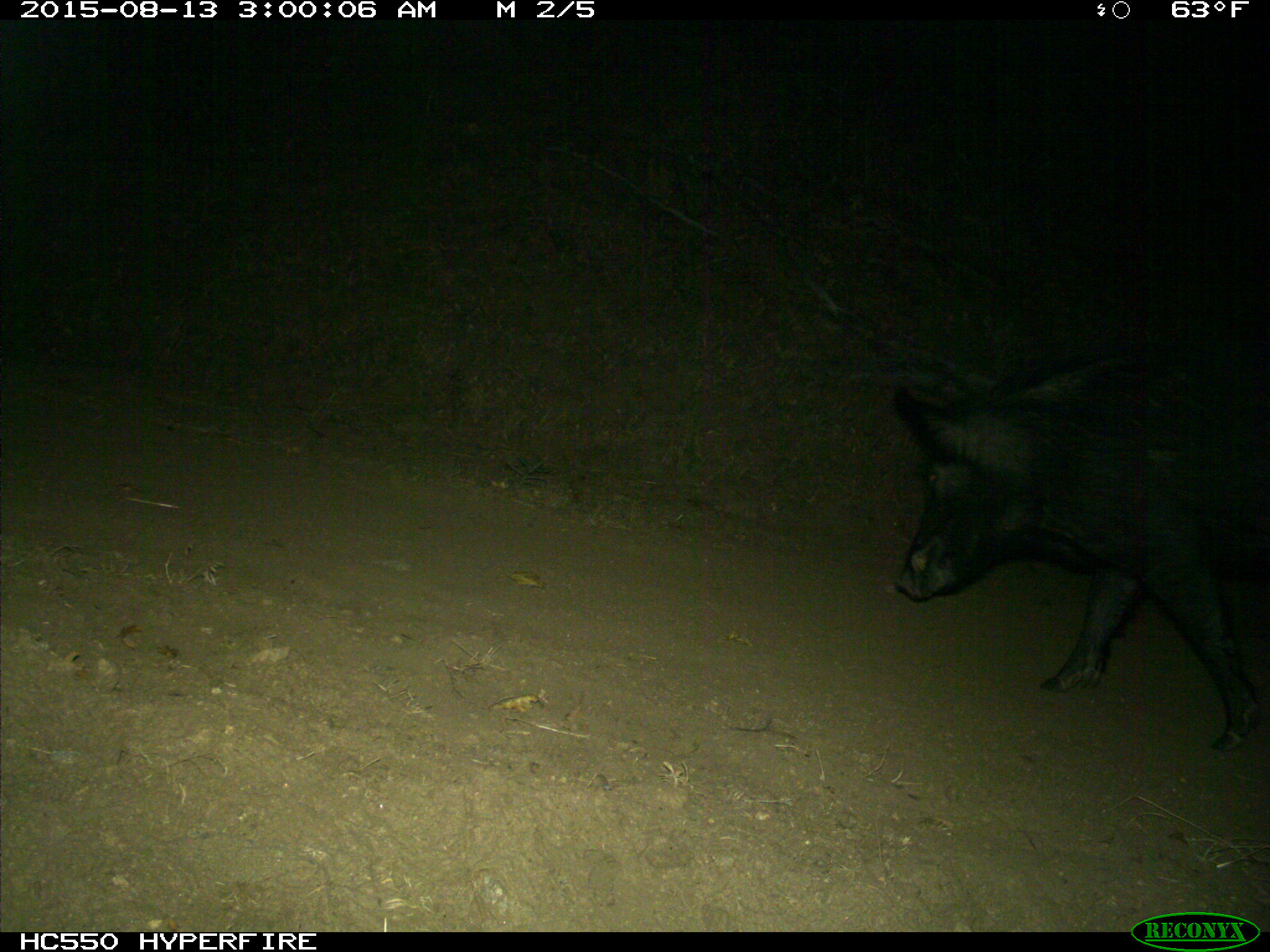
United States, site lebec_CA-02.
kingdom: Animalia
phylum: Chordata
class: Mammalia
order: Artiodactyla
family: Suidae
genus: Sus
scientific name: Sus scrofa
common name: wild boar